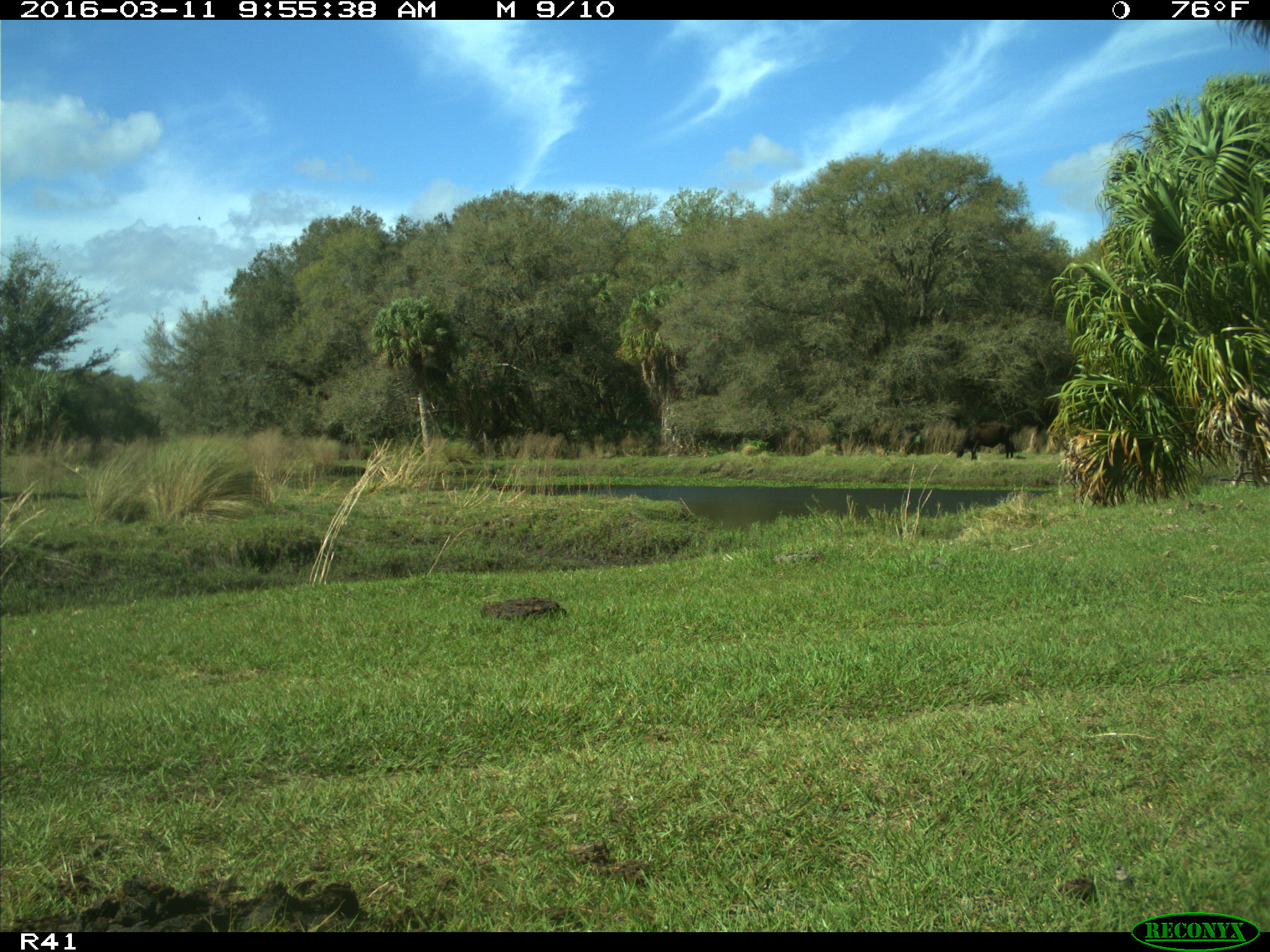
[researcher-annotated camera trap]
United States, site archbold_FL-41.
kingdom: Animalia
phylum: Chordata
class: Mammalia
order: Artiodactyla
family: Bovidae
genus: Bos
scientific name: Bos taurus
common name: domestic cow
Bos taurus (domestic cow).